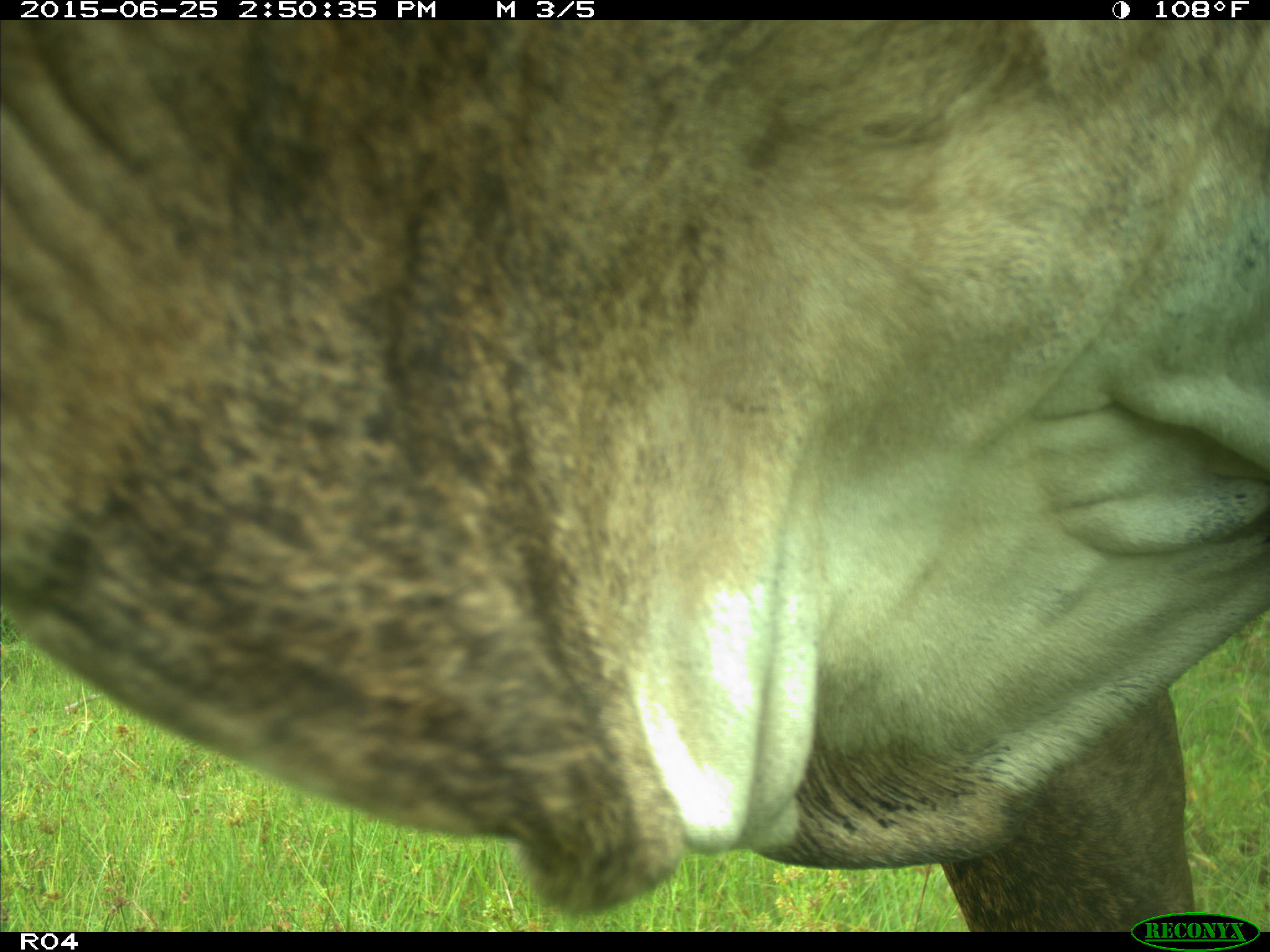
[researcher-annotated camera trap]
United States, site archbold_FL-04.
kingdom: Animalia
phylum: Chordata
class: Mammalia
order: Artiodactyla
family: Bovidae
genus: Bos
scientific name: Bos taurus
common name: domestic cow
Bos taurus (domestic cow).